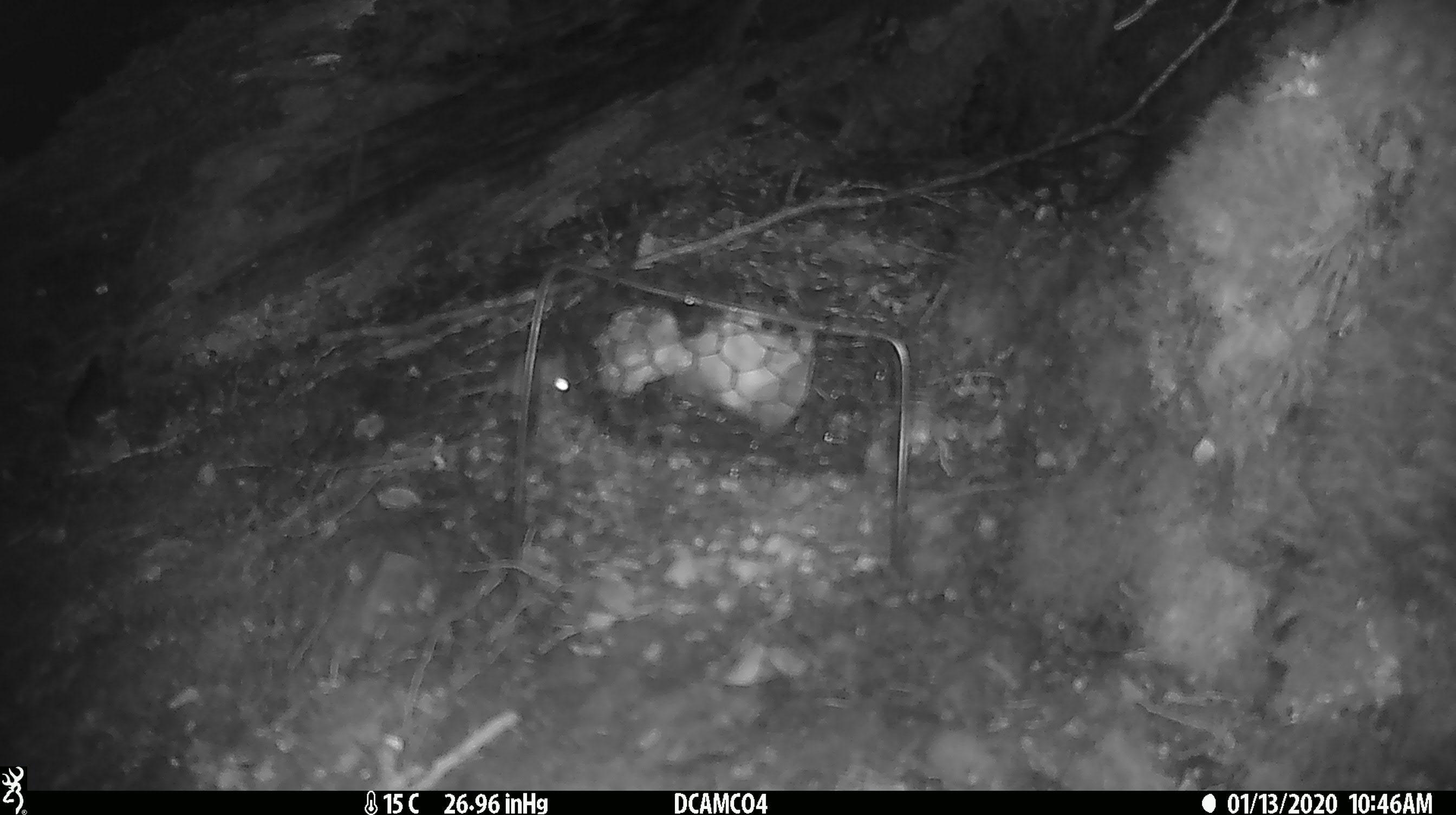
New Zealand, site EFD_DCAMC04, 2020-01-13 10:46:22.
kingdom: Animalia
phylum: Chordata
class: Mammalia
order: Rodentia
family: Muridae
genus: Mus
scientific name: Mus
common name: mouse